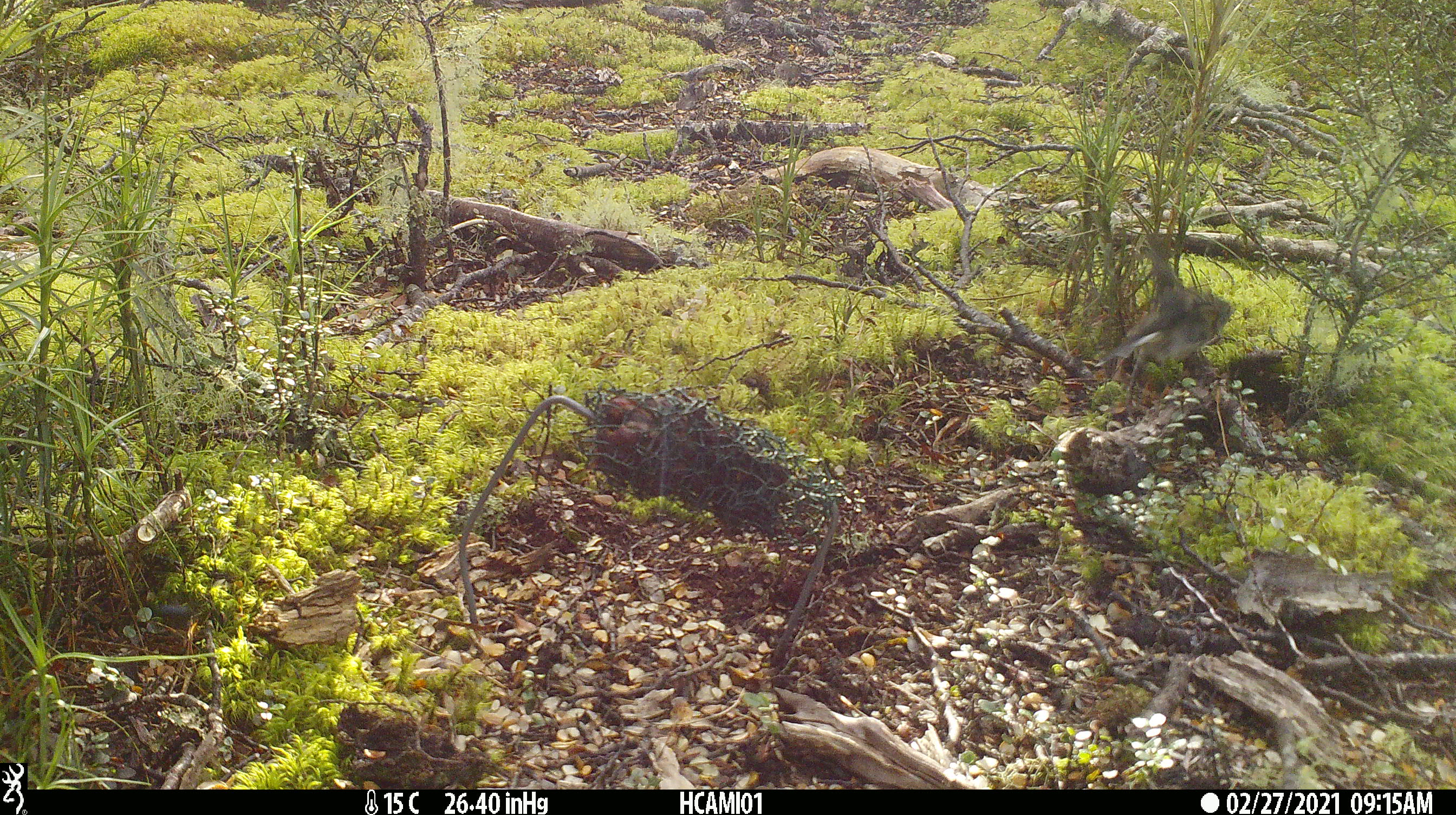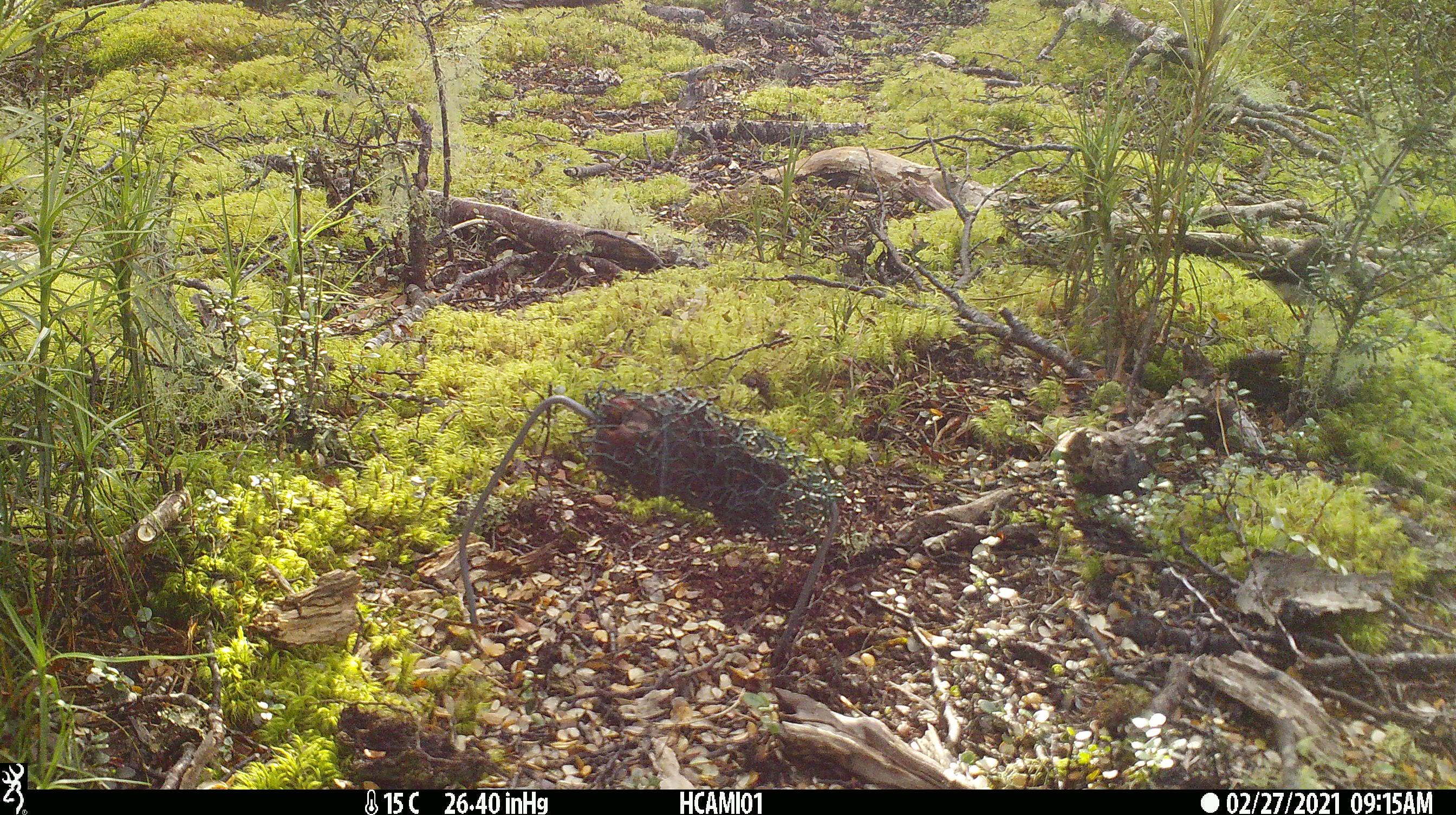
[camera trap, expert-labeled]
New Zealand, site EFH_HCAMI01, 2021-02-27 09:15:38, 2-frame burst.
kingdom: Animalia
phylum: Chordata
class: Aves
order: Passeriformes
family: Petroicidae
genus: Petroica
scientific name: Petroica macrocephala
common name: tomtit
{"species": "tomtit (Petroica macrocephala)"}